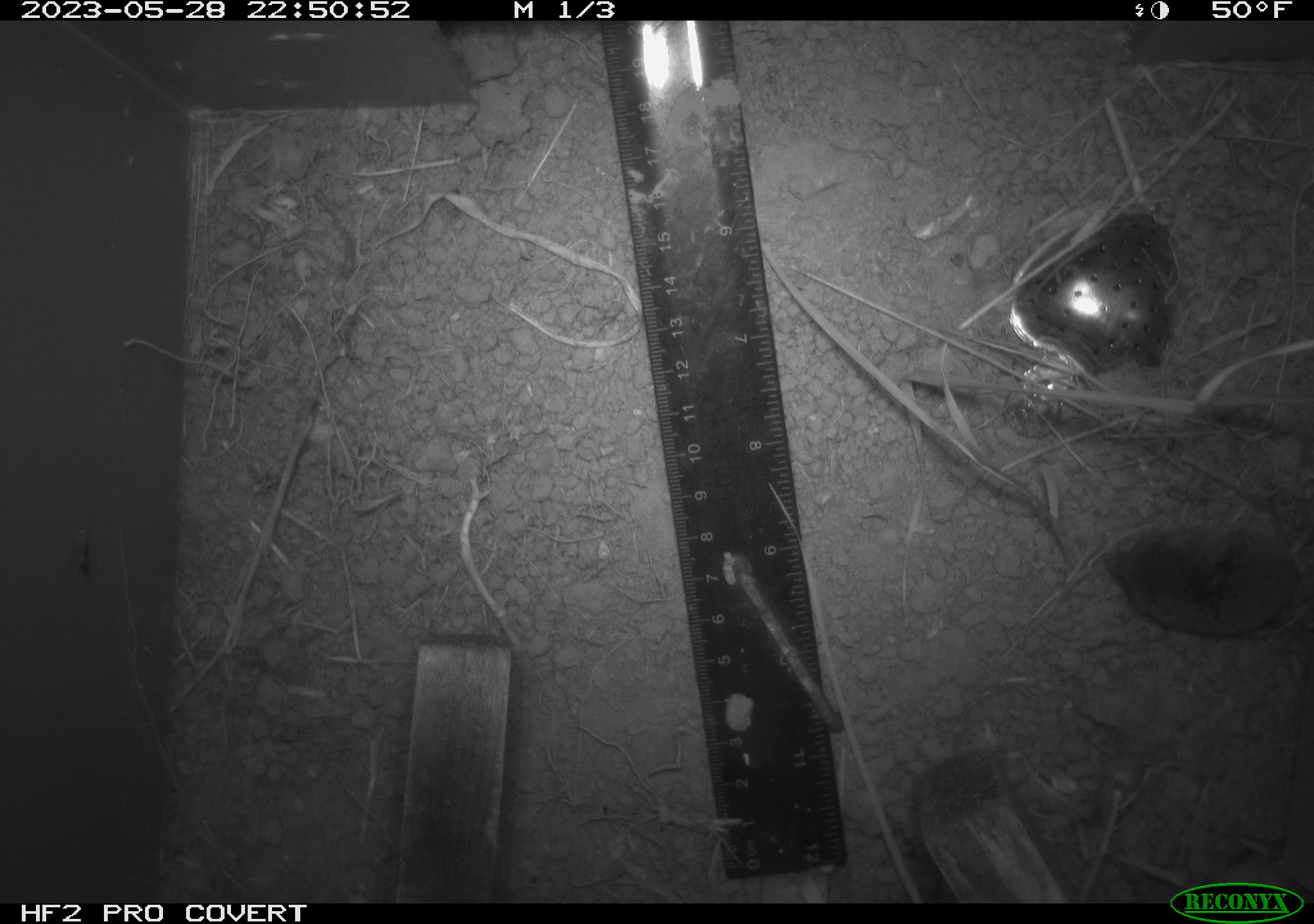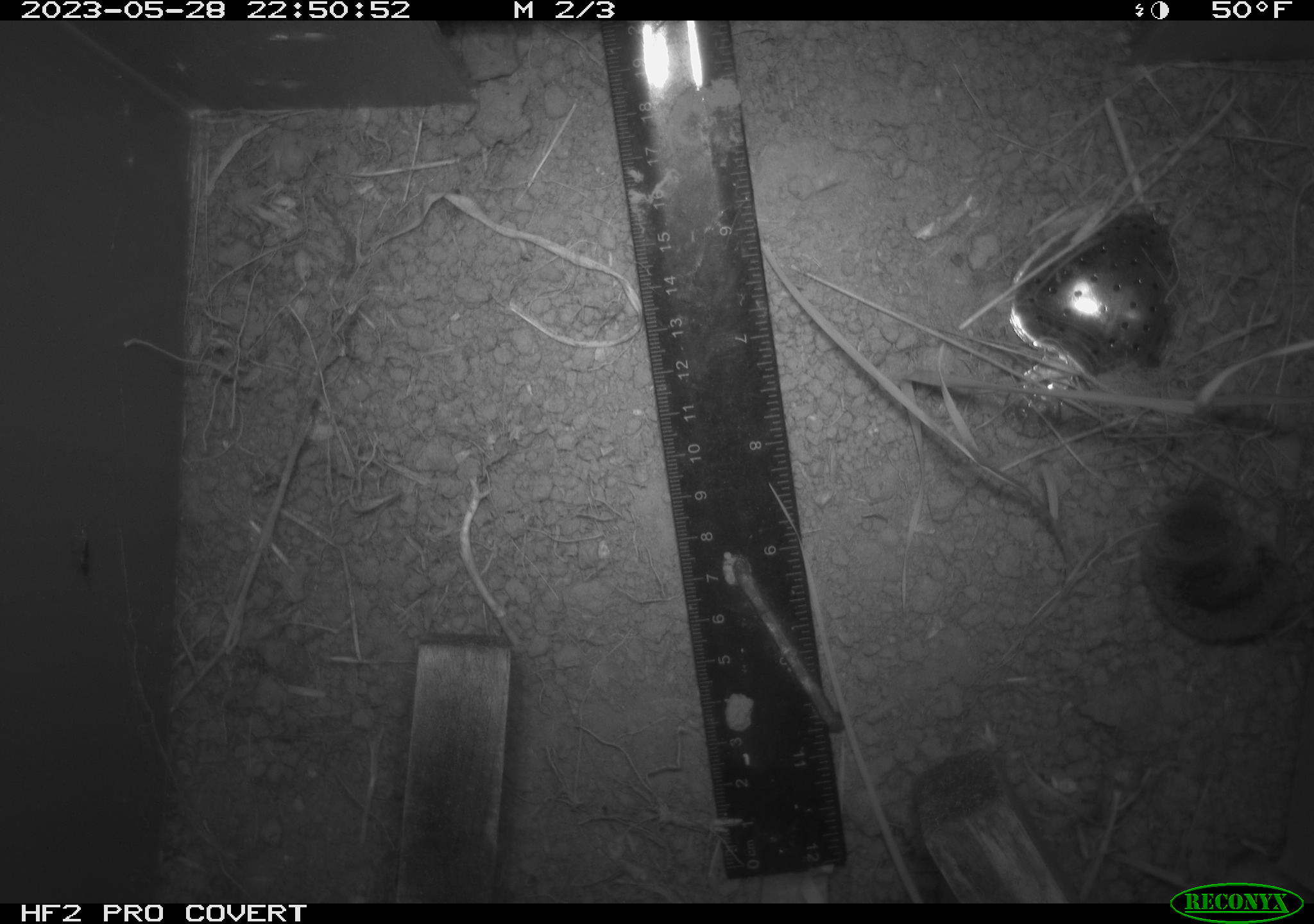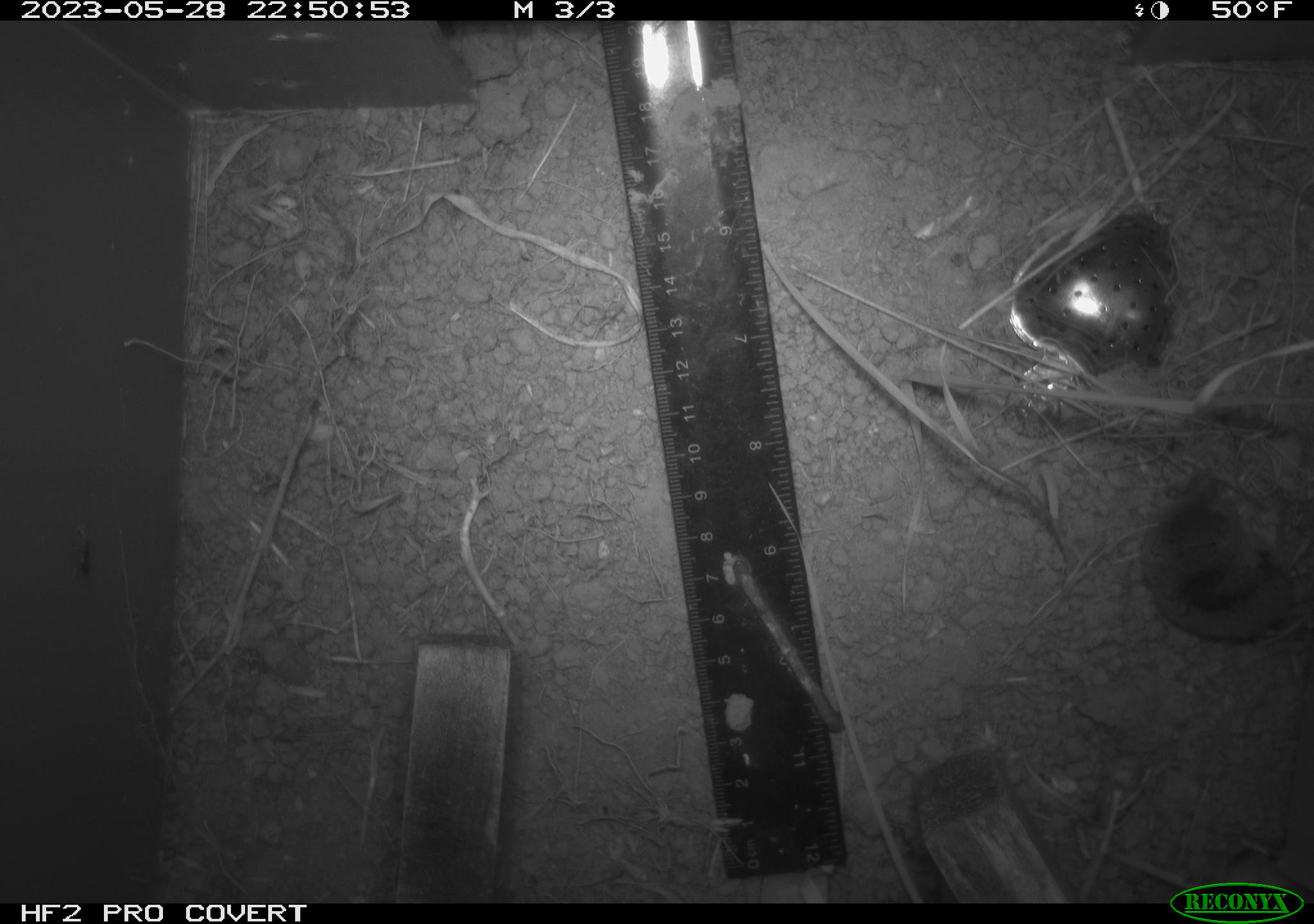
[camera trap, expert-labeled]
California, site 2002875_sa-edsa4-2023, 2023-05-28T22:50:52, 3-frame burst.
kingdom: Animalia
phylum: Chordata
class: Mammalia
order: Eulipotyphla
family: Soricidae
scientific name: Soricidae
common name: shrews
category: soricidae family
Soricidae family (shrews) (Soricidae).